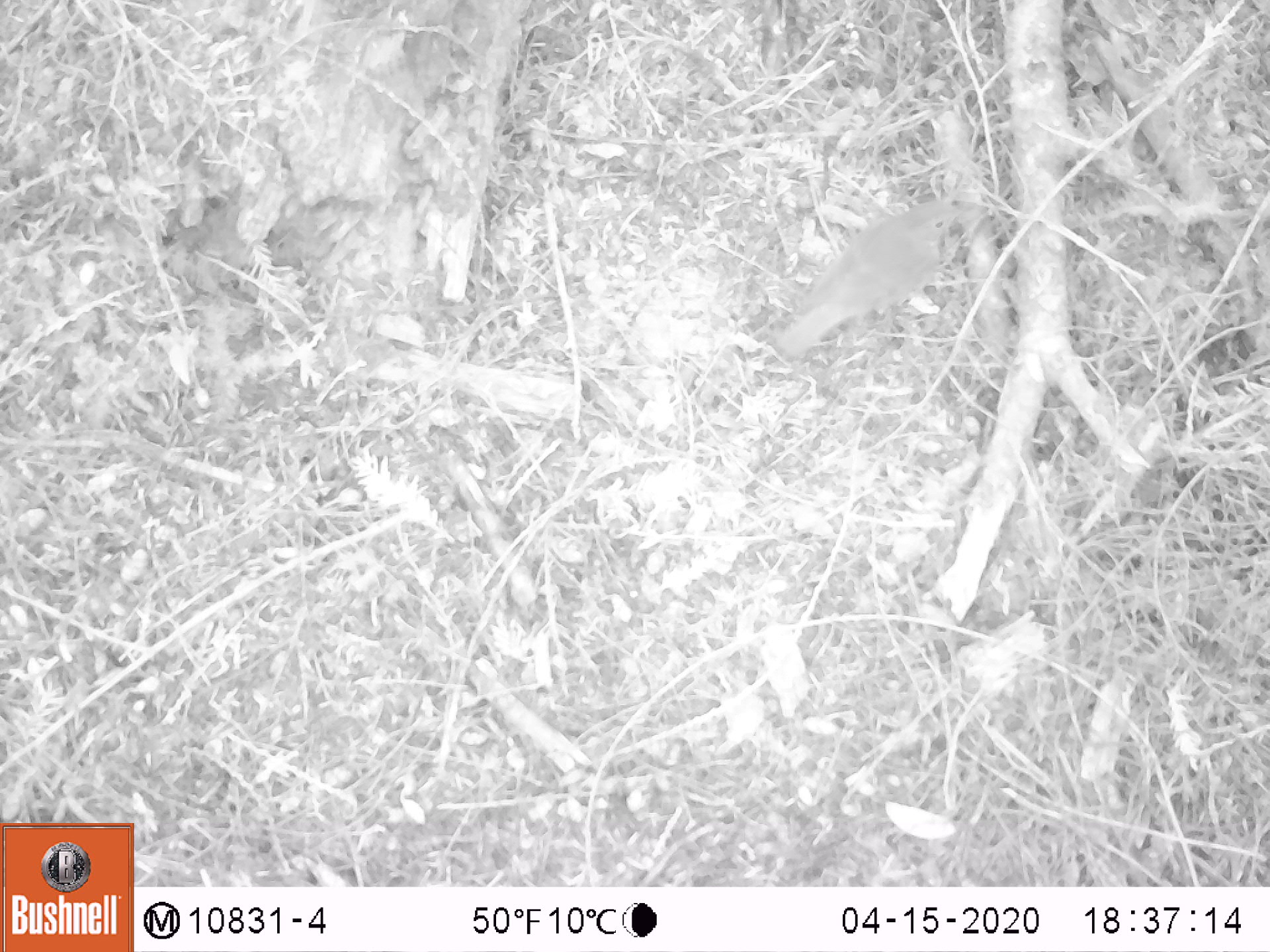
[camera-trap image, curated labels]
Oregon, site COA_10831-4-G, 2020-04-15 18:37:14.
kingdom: Animalia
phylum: Chordata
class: Aves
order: Passeriformes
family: Turdidae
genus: Catharus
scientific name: Catharus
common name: brown thrushes and nightingale-thrushes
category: catharus species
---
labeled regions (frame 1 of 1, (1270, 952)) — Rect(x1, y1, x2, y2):
catharus species: Rect(759, 187, 1001, 371)